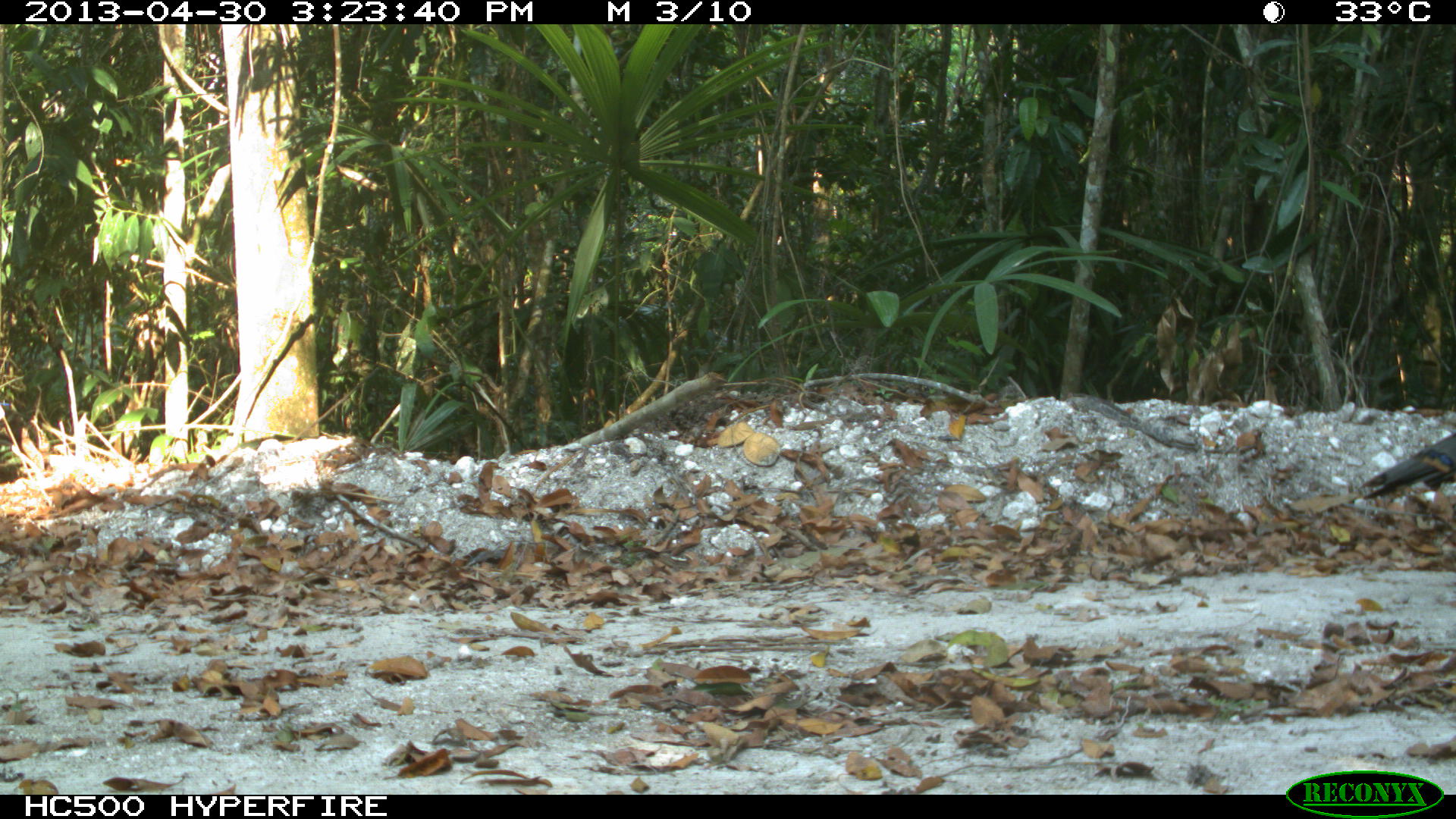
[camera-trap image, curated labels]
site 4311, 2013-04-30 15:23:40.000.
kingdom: Animalia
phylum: Chordata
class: Aves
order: Galliformes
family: Phasianidae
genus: Meleagris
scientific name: Meleagris ocellata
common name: ocellated turkey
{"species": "Meleagris ocellata (ocellated turkey)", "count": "1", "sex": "male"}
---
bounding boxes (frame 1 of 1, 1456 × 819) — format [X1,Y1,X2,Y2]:
meleagris ocellata: [1359,424,1455,504]